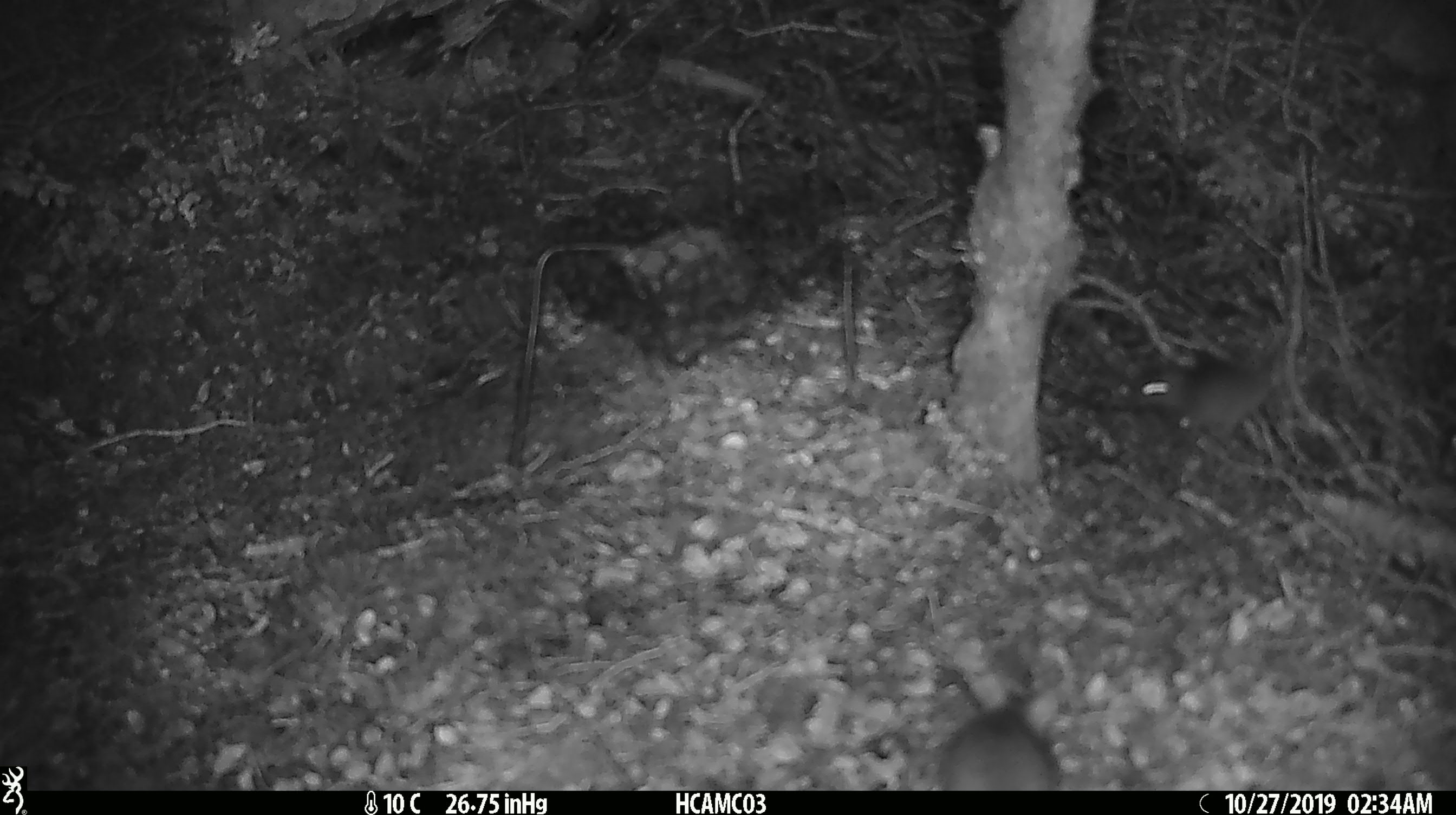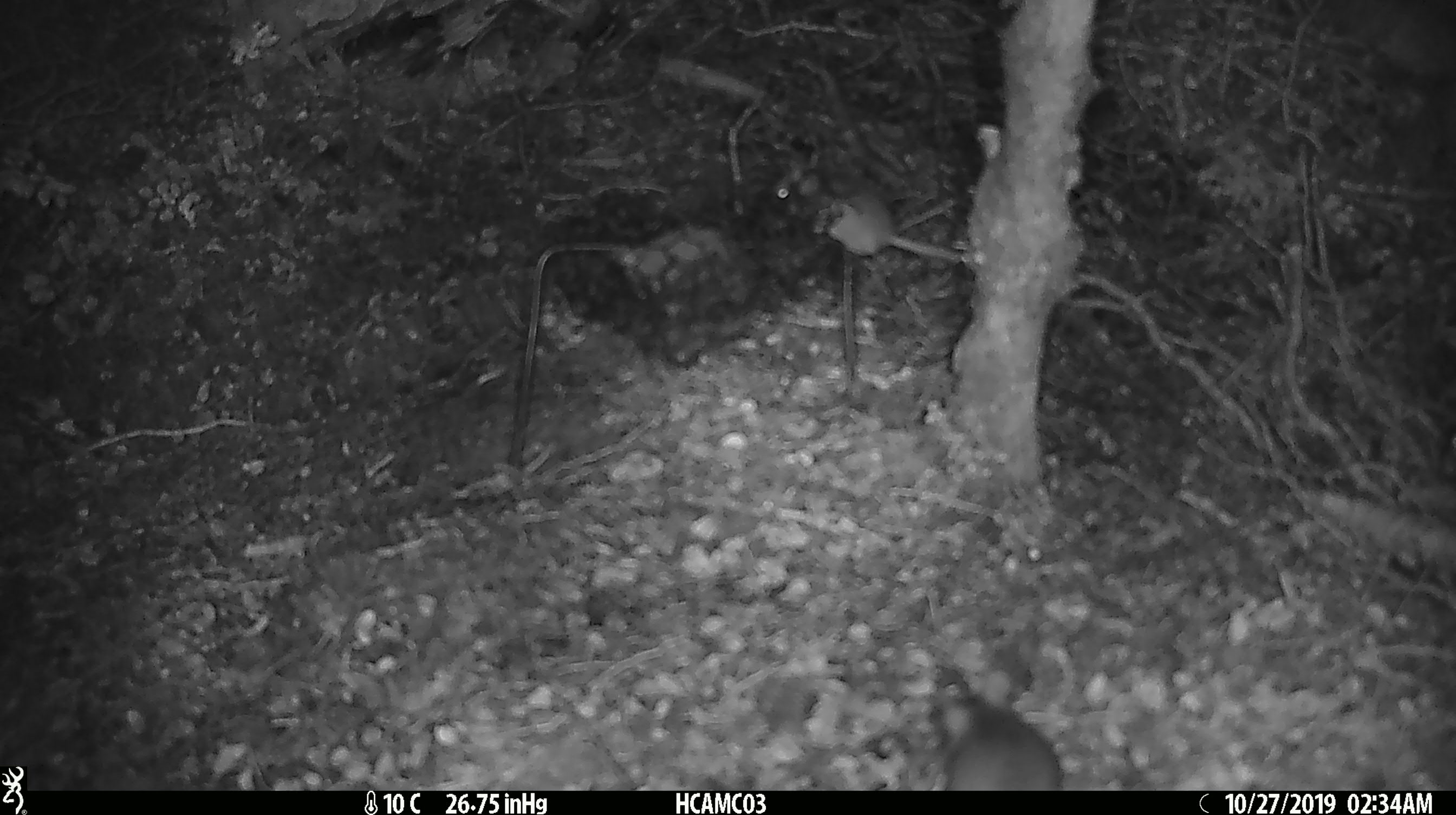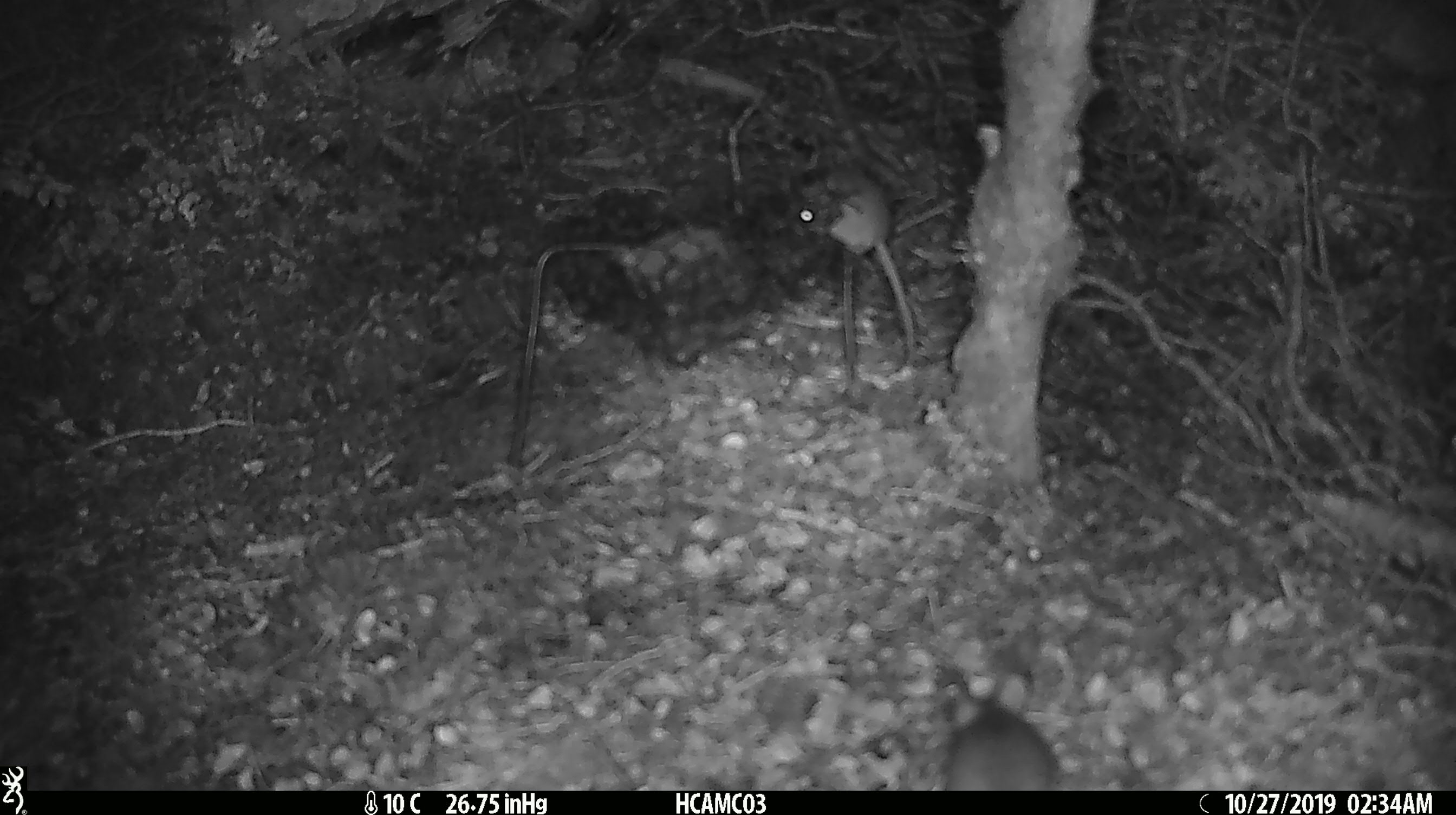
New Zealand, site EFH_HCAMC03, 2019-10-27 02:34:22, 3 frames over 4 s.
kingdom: Animalia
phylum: Chordata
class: Mammalia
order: Rodentia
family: Muridae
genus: Mus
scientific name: Mus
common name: mouse